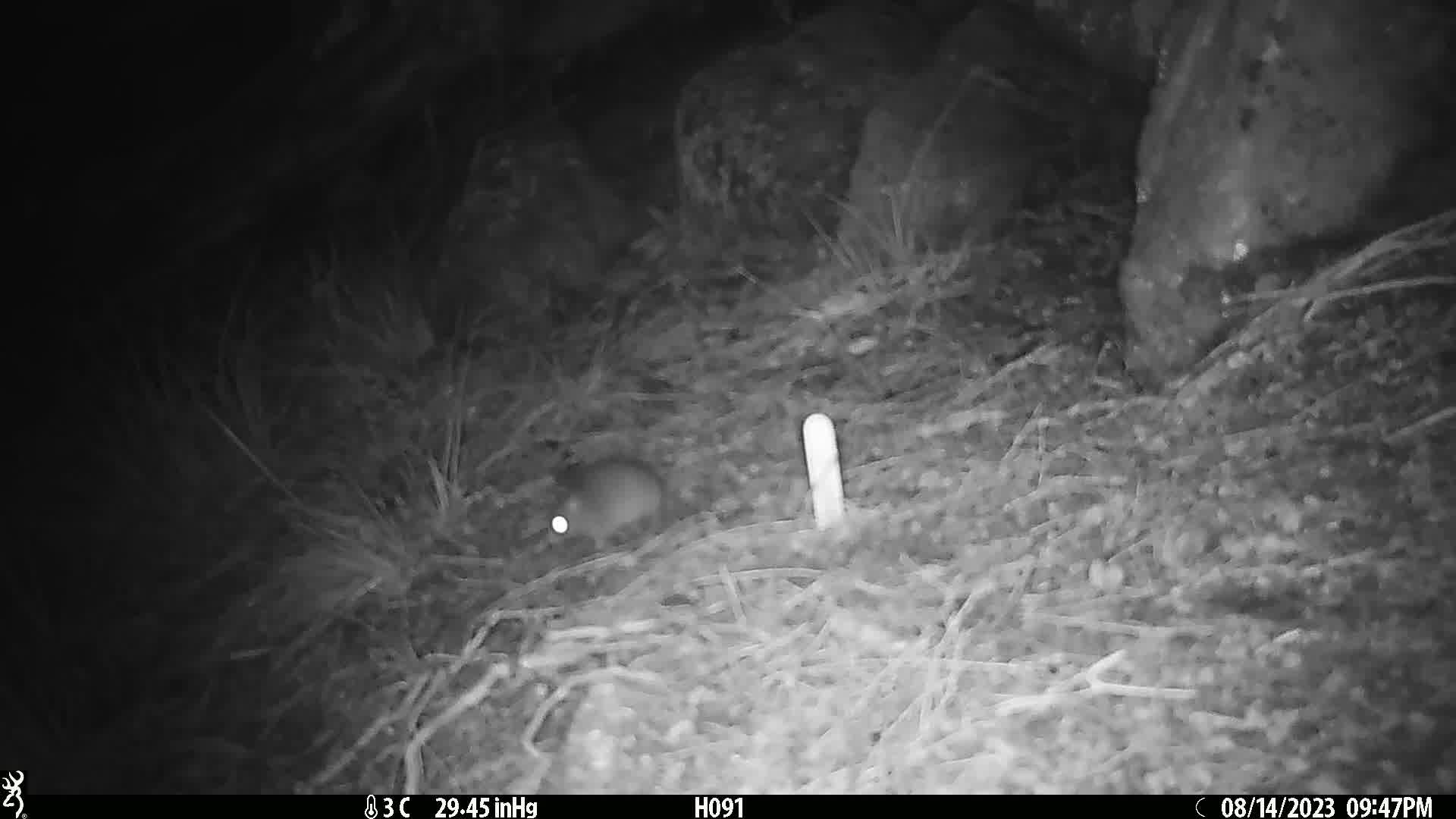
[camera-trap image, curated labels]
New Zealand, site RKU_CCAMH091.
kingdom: Animalia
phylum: Chordata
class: Mammalia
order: Rodentia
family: Muridae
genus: Rattus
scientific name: Rattus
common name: rat